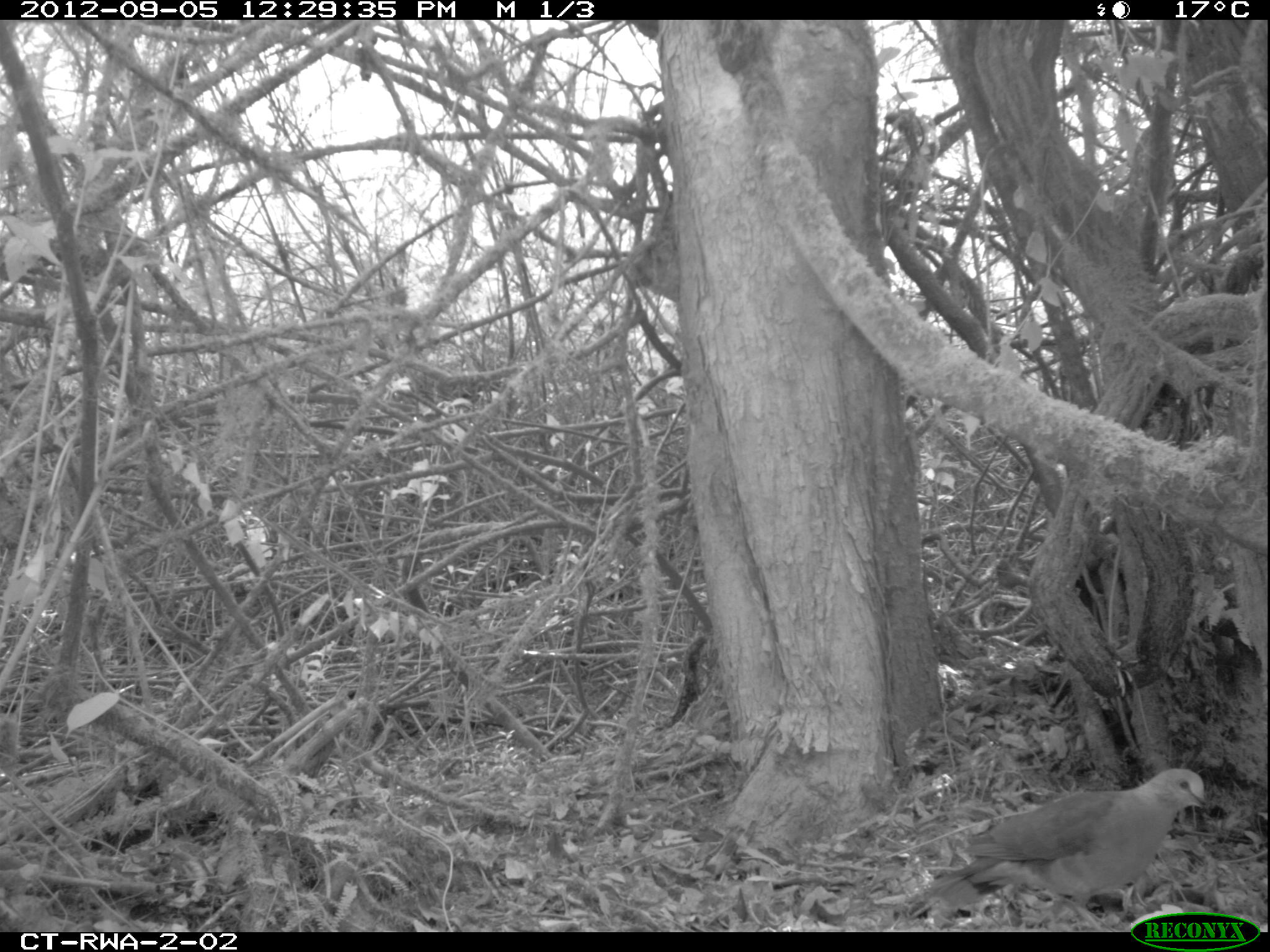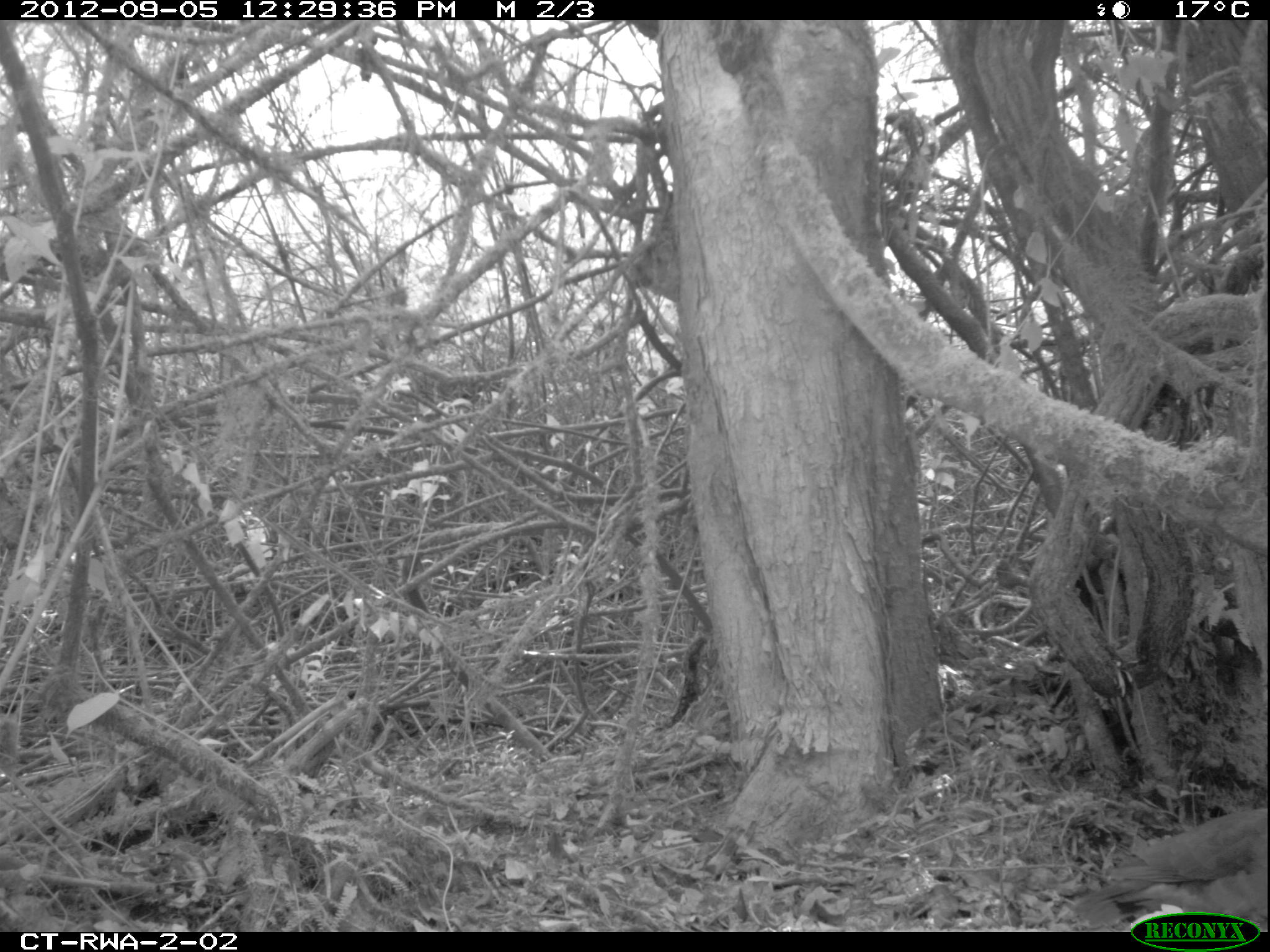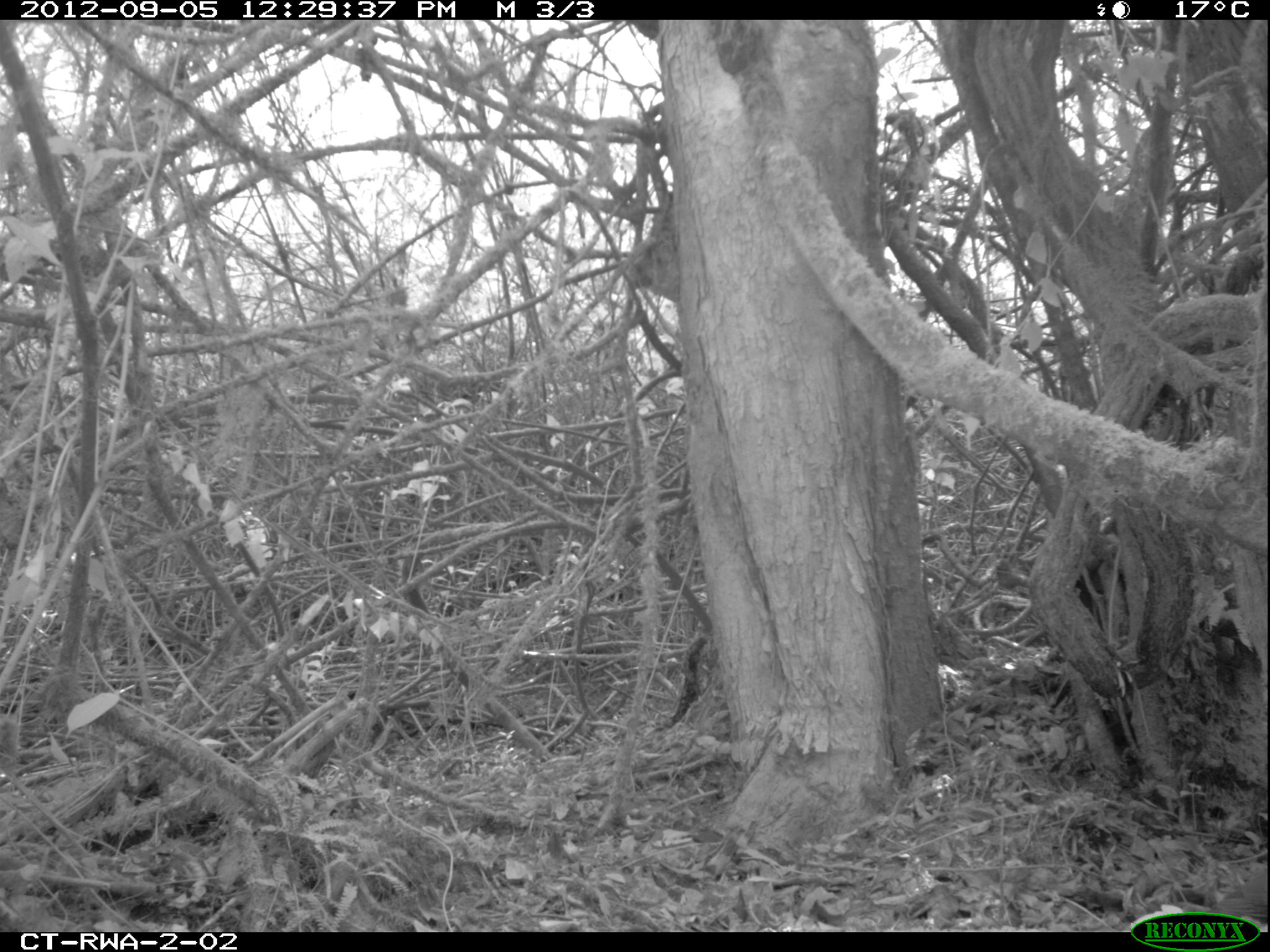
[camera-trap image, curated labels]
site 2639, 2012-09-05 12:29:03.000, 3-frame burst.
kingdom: Animalia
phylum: Chordata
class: Aves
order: Columbiformes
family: Columbidae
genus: Turtur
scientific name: Turtur tympanistria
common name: tambourine dove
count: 1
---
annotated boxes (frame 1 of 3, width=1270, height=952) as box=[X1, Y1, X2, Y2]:
turtur tympanistria: box=[902, 768, 1208, 932]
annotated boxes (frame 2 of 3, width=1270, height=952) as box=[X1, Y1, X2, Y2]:
turtur tympanistria: box=[1072, 809, 1270, 930]